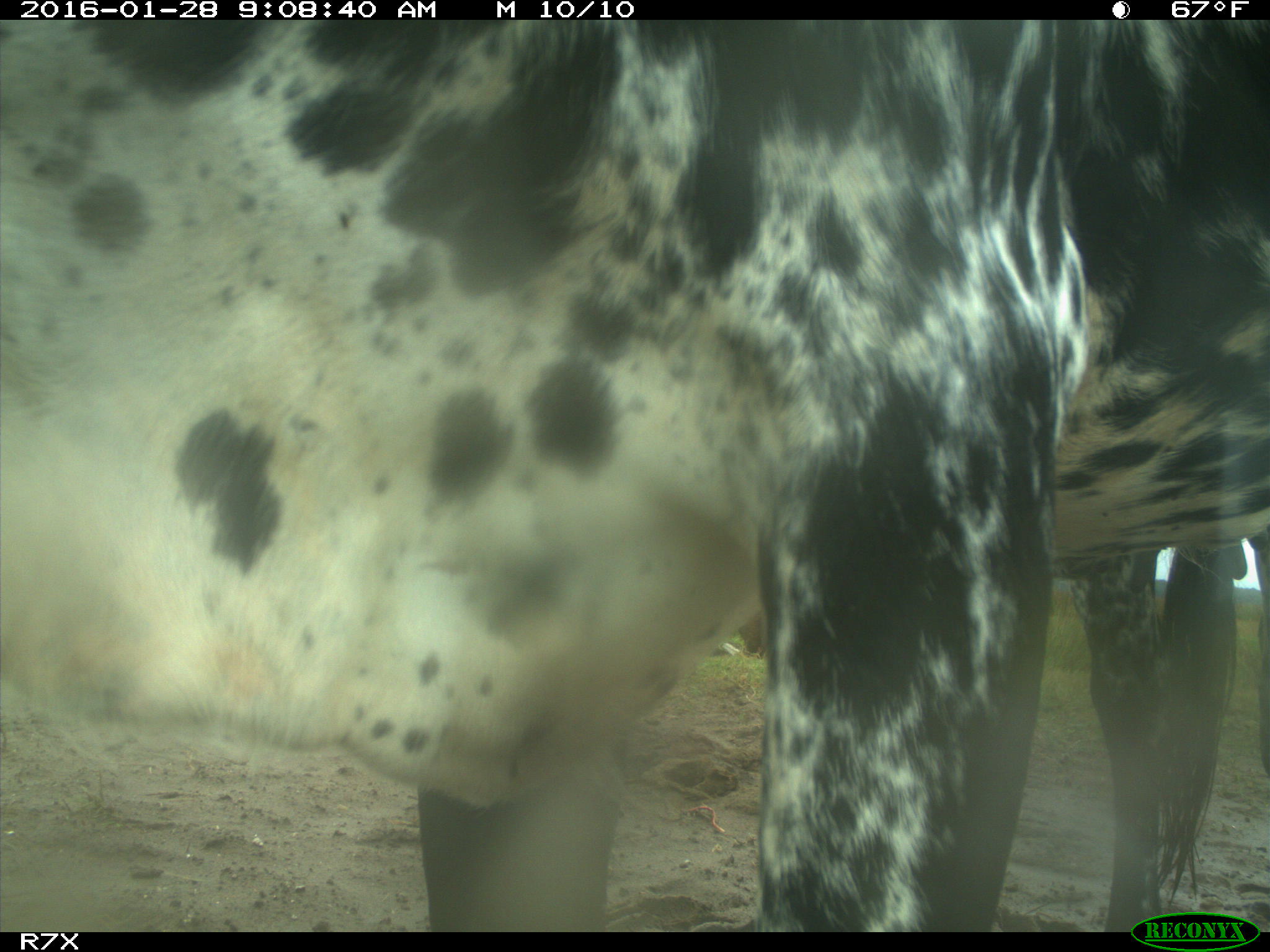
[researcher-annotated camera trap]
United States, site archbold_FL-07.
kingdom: Animalia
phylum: Chordata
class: Mammalia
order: Artiodactyla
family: Bovidae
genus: Bos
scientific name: Bos taurus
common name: domestic cow